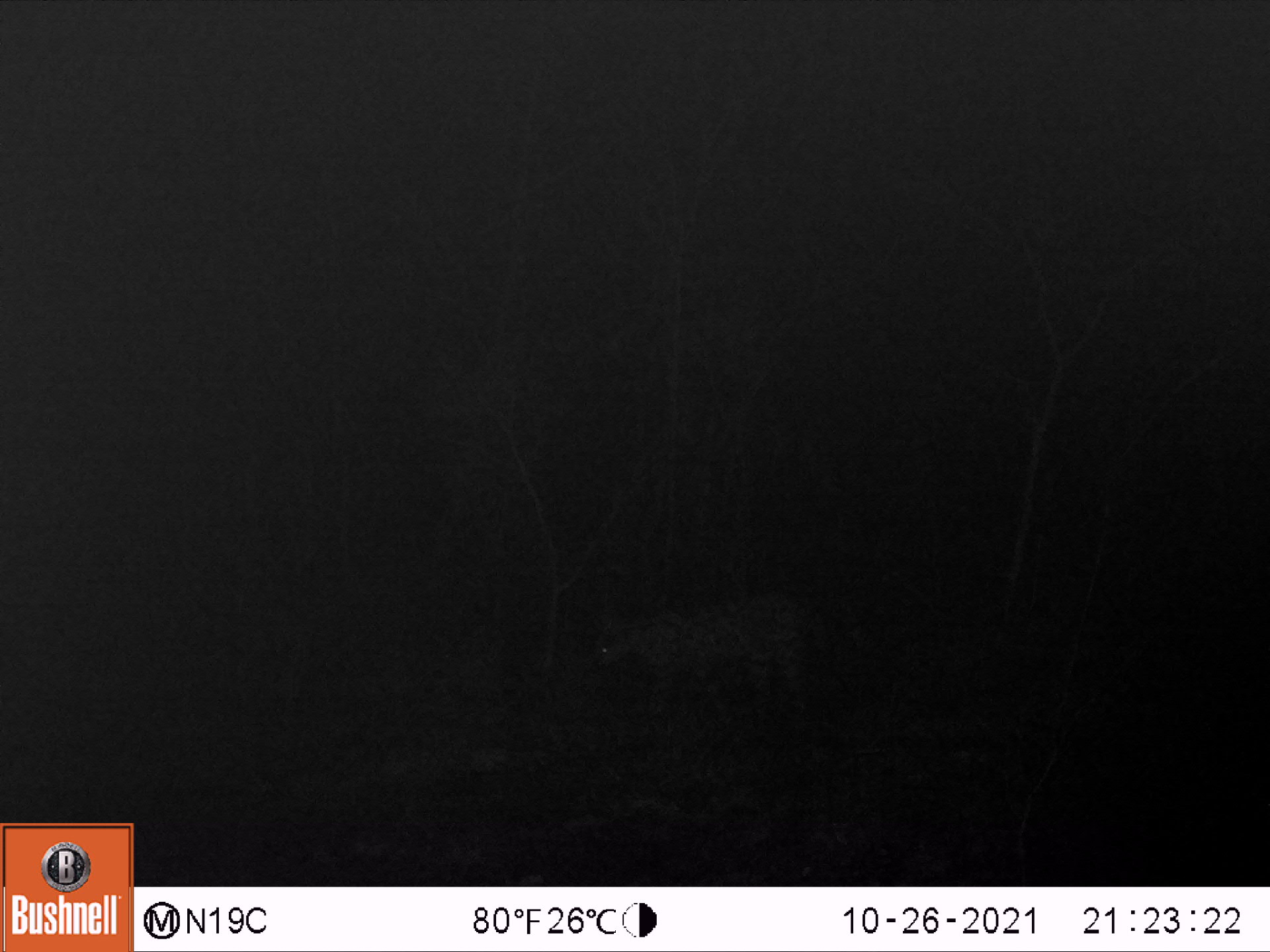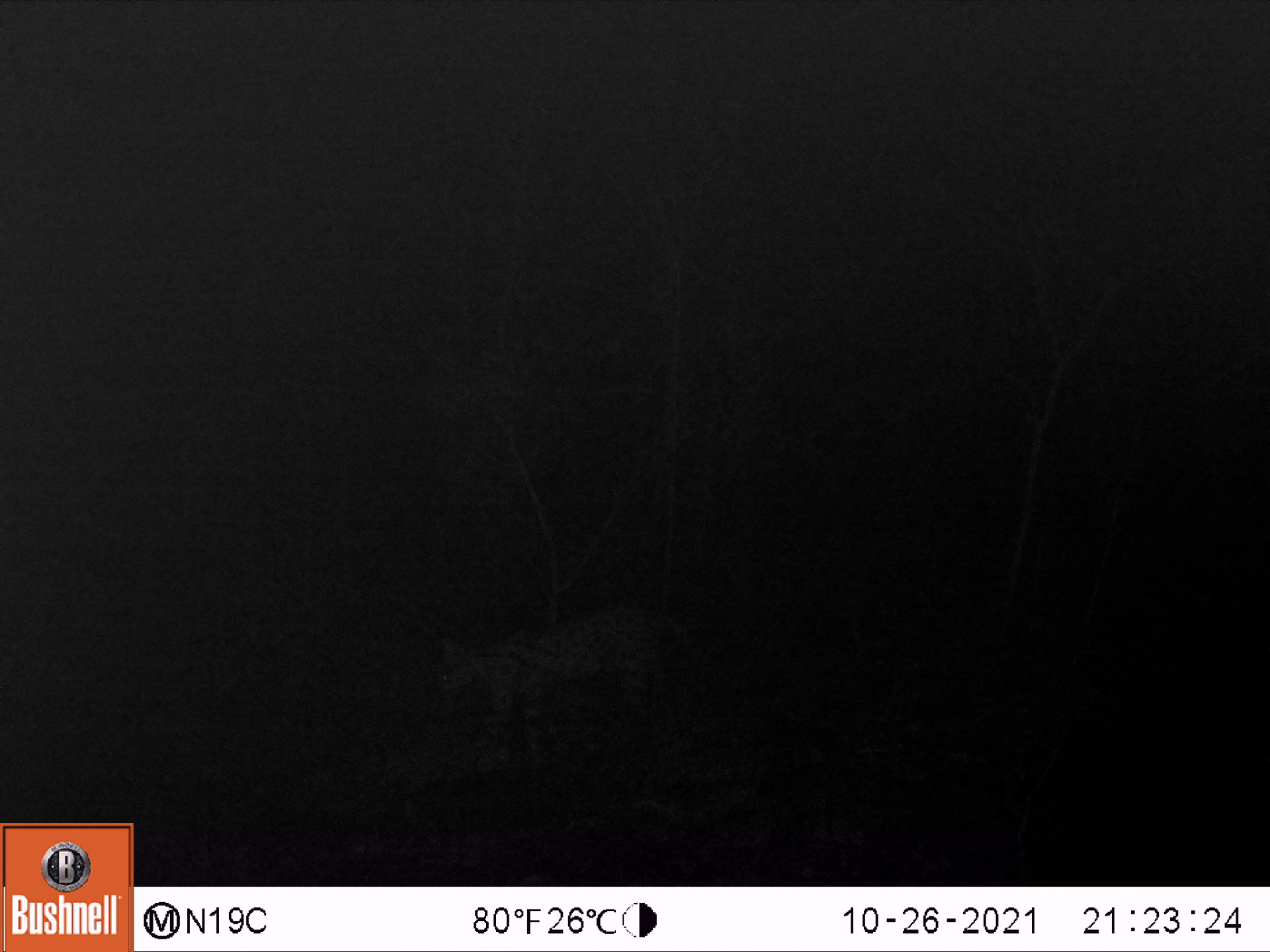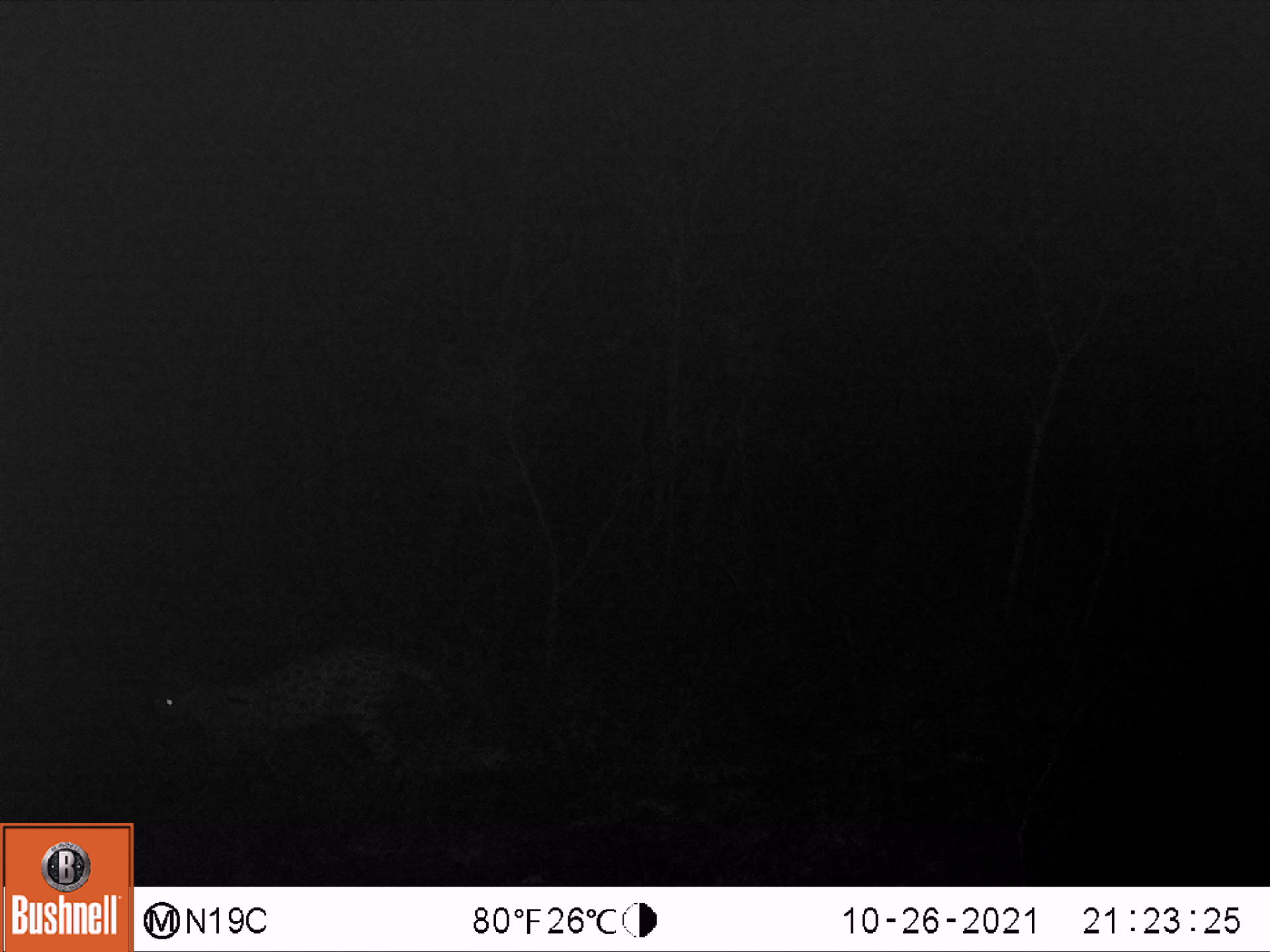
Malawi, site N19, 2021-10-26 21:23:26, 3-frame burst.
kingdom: Animalia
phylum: Chordata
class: Mammalia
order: Carnivora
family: Felidae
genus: Leptailurus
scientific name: Leptailurus serval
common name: serval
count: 1